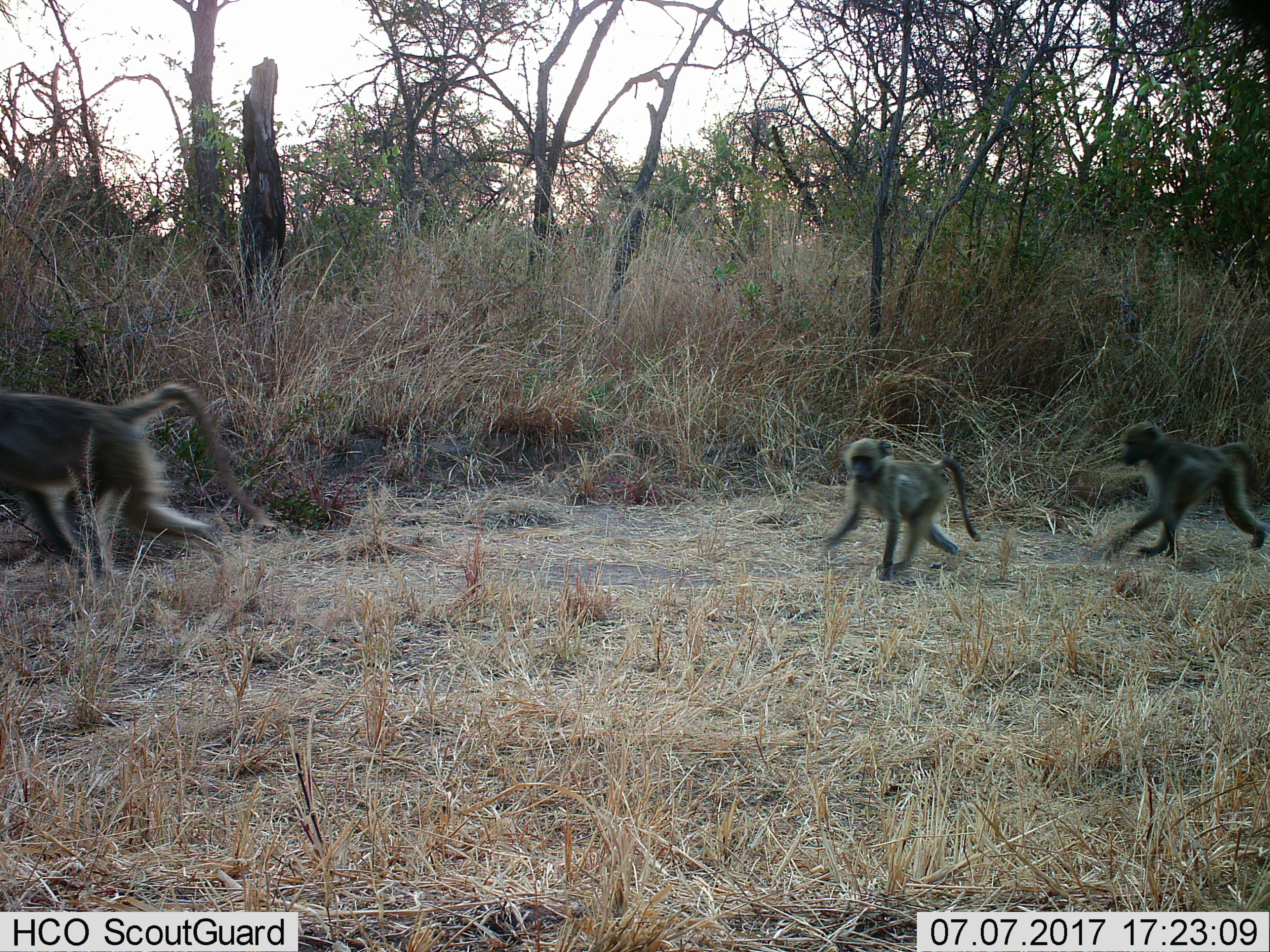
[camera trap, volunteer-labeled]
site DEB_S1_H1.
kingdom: Animalia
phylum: Chordata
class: Mammalia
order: Primates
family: Cercopithecidae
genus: Papio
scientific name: Papio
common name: baboon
Baboon (Papio), count 3. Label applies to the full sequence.